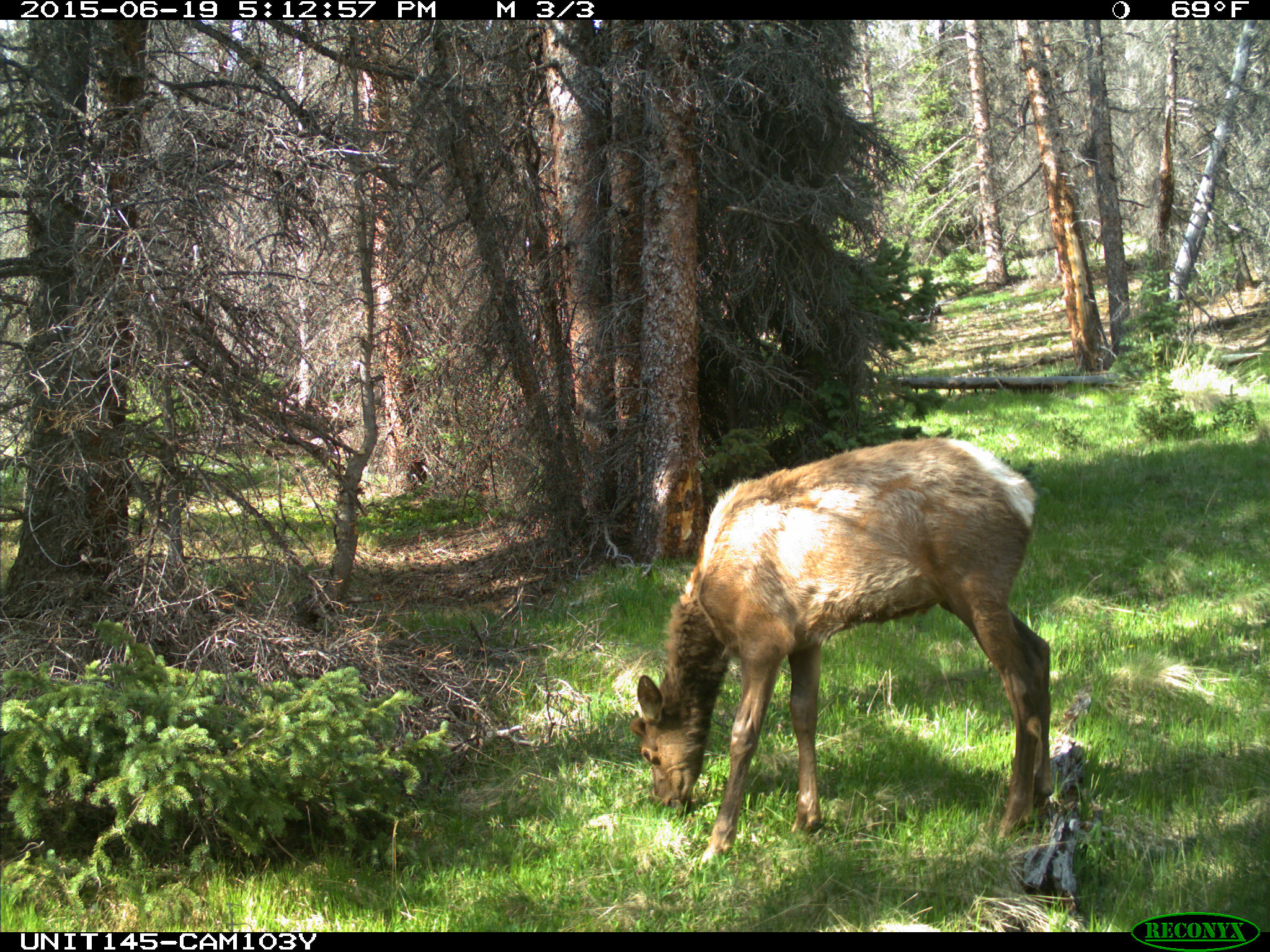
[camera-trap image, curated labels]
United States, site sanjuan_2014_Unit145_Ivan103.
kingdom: Animalia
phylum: Chordata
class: Mammalia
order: Artiodactyla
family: Cervidae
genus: Cervus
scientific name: Cervus elaphus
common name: red deer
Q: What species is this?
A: Cervus elaphus (red deer).